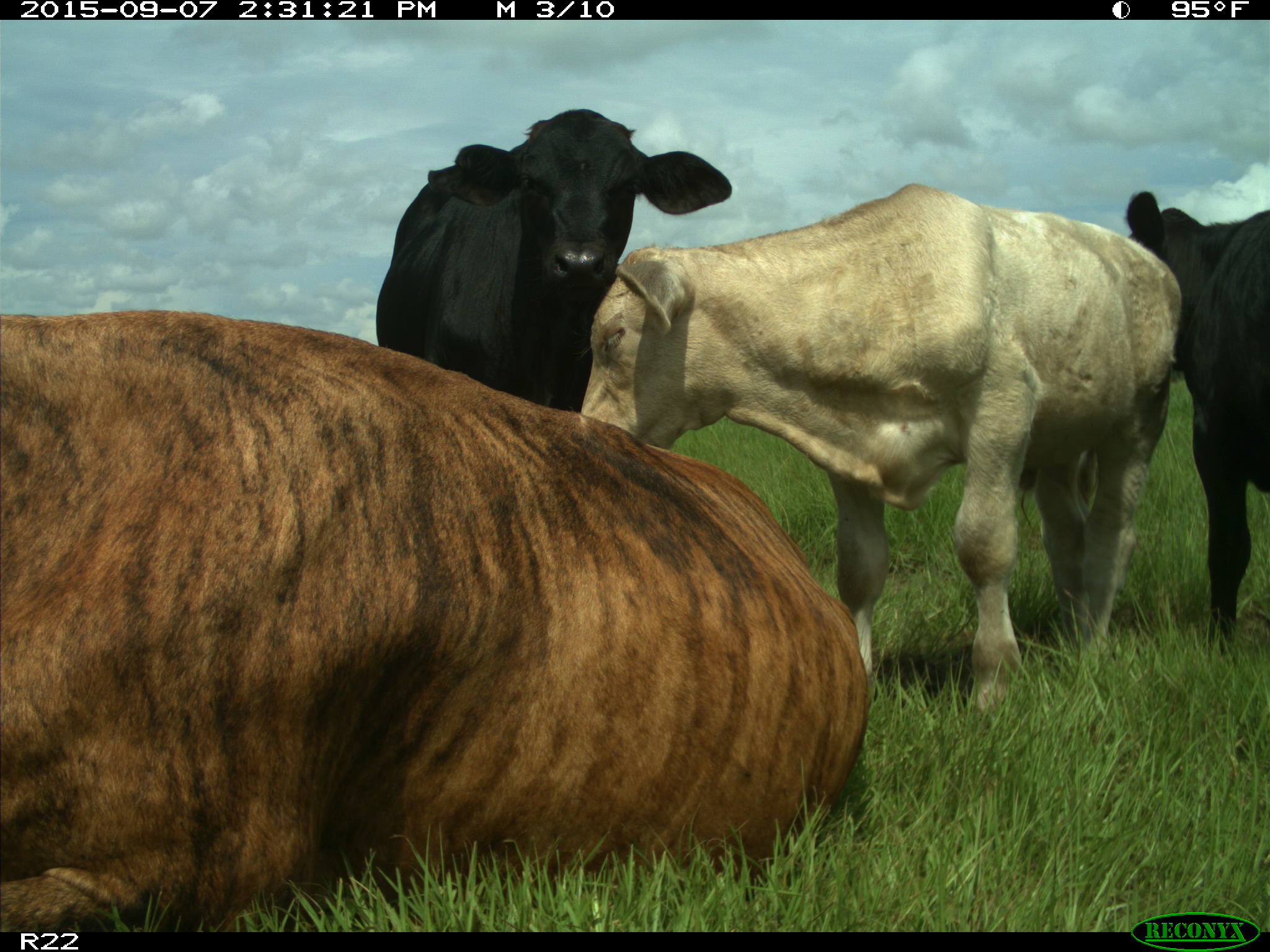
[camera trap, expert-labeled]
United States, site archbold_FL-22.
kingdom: Animalia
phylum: Chordata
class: Mammalia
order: Artiodactyla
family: Bovidae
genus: Bos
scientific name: Bos taurus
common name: domestic cow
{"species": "Bos taurus (domestic cow)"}